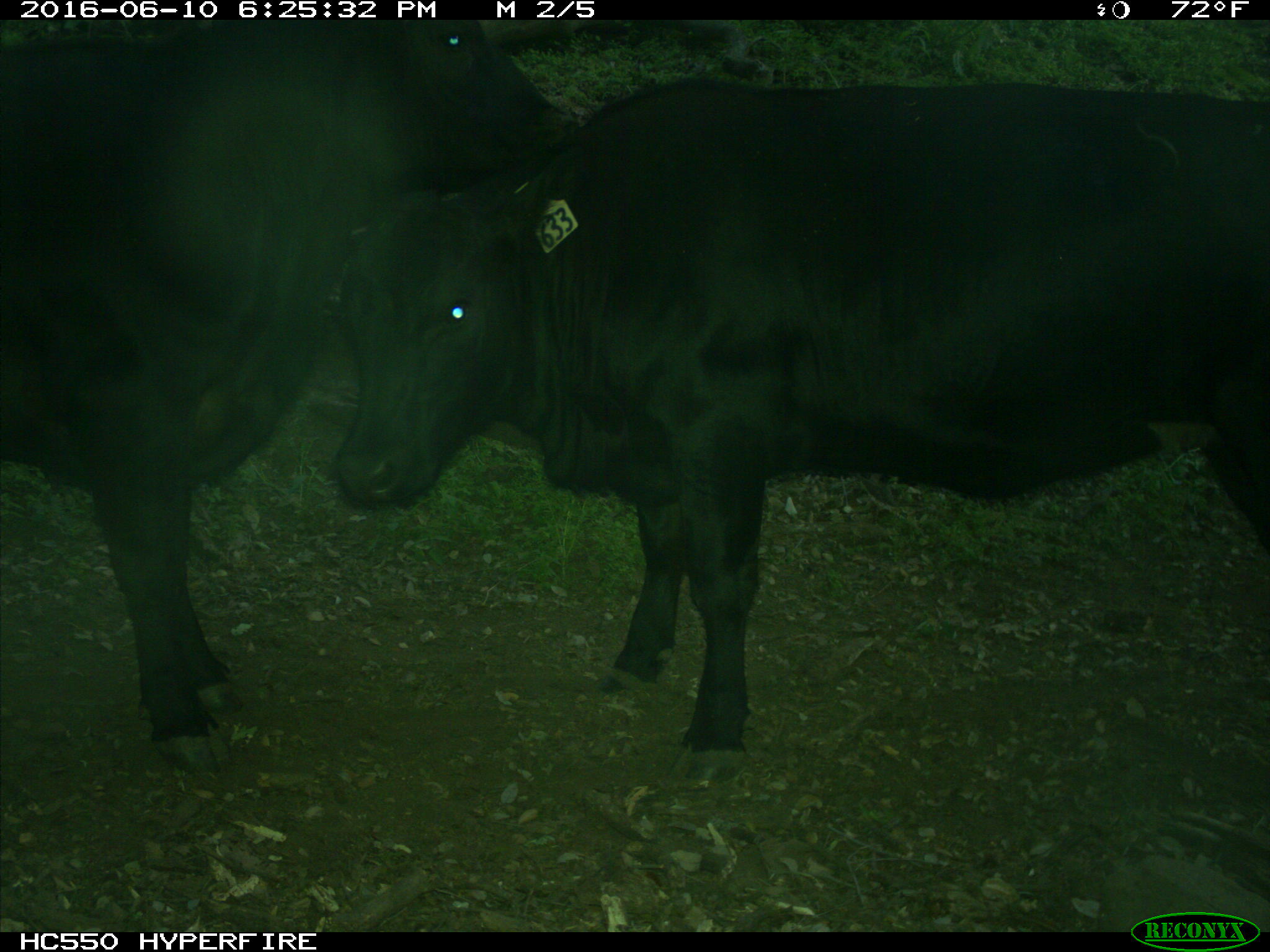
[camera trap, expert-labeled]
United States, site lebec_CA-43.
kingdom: Animalia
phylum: Chordata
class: Mammalia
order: Artiodactyla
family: Bovidae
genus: Bos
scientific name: Bos taurus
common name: domestic cow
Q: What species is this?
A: Bos taurus (domestic cow).